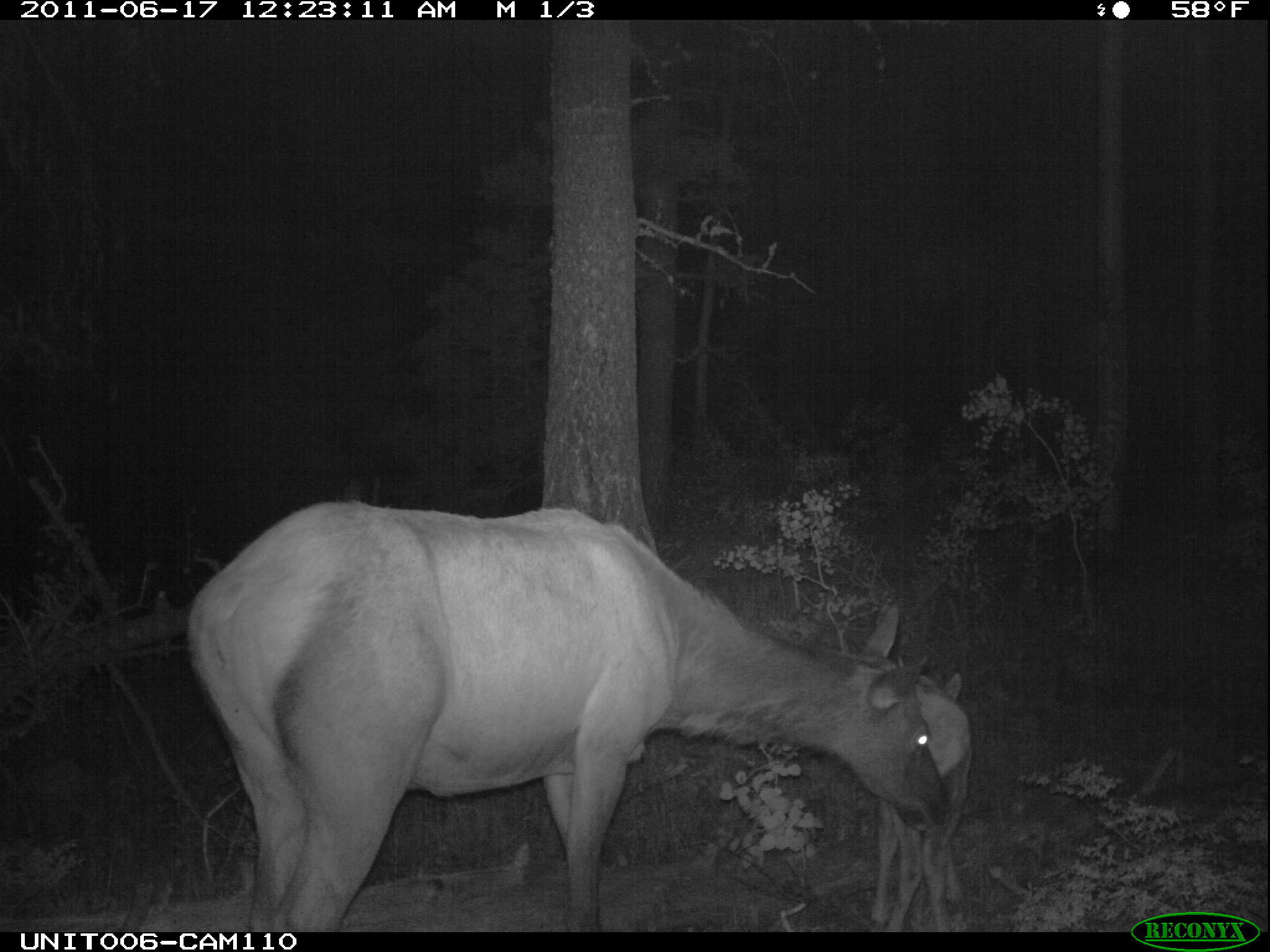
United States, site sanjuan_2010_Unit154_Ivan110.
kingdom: Animalia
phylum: Chordata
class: Mammalia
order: Artiodactyla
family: Cervidae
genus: Cervus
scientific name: Cervus elaphus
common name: red deer